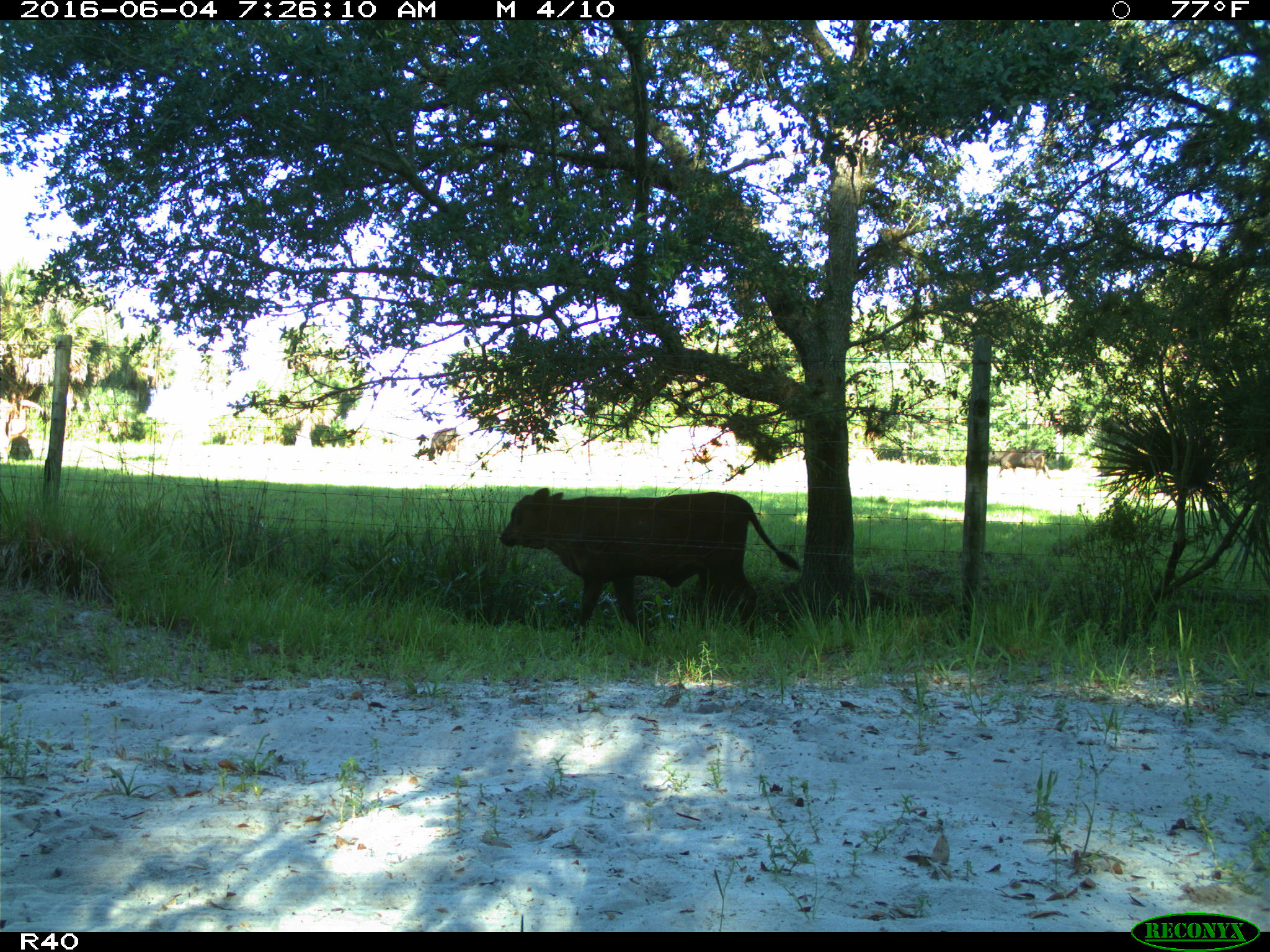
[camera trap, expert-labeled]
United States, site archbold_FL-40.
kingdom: Animalia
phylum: Chordata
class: Mammalia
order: Artiodactyla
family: Bovidae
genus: Bos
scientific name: Bos taurus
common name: domestic cow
Bos taurus (domestic cow).